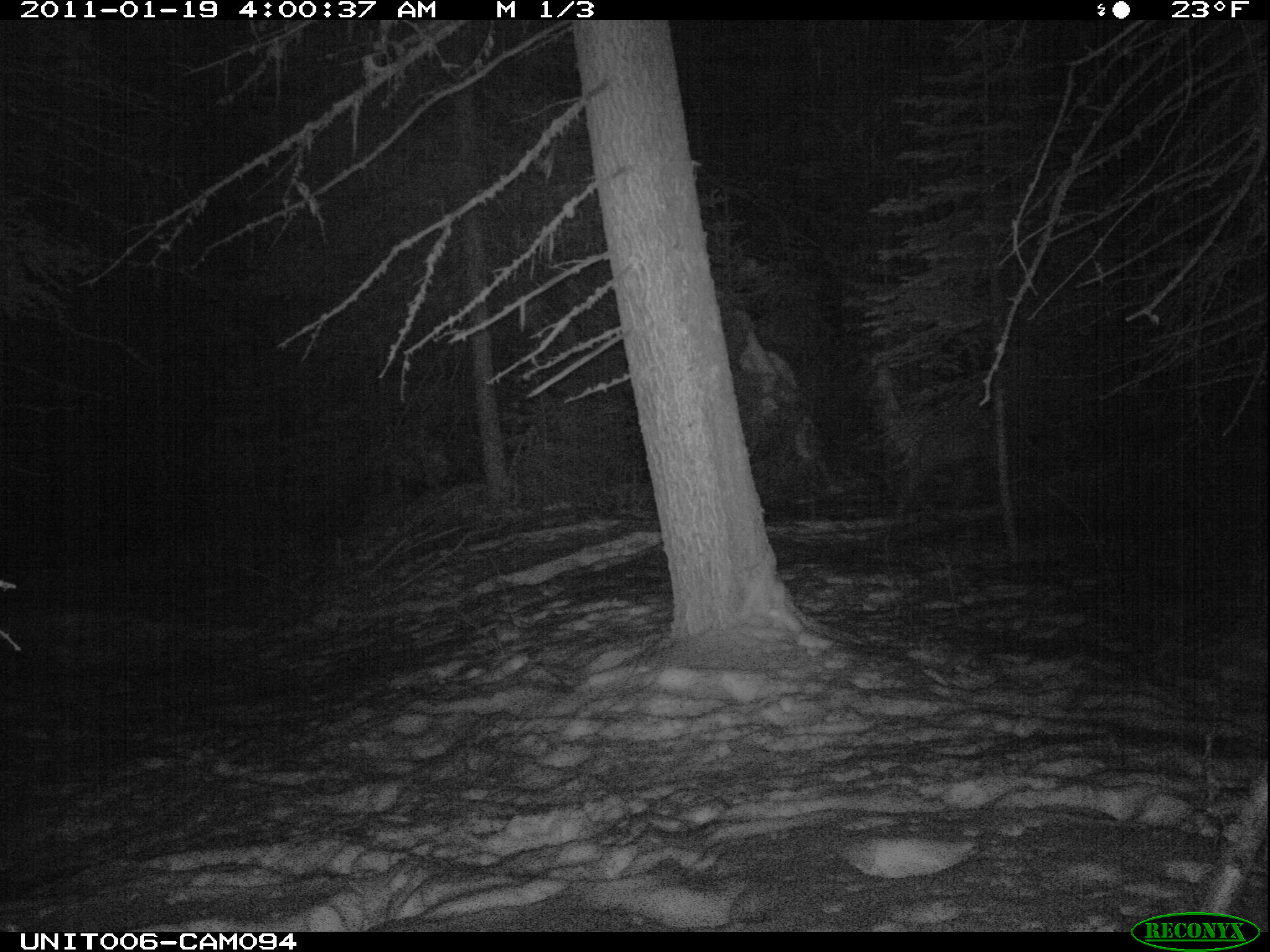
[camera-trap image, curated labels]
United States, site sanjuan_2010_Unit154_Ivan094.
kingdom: Animalia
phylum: Chordata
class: Mammalia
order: Artiodactyla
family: Cervidae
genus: Cervus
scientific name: Cervus elaphus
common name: red deer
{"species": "Cervus elaphus (red deer)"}